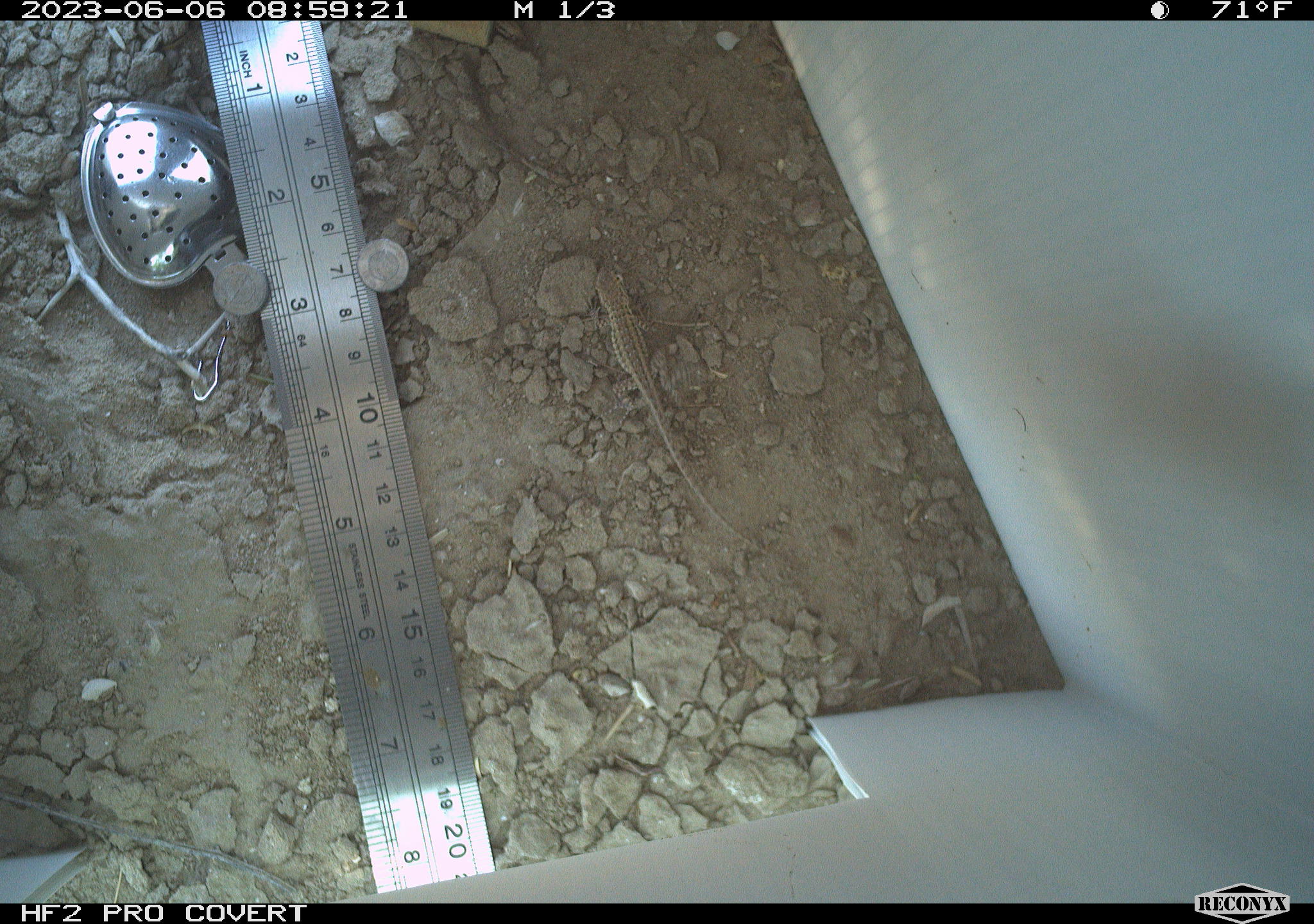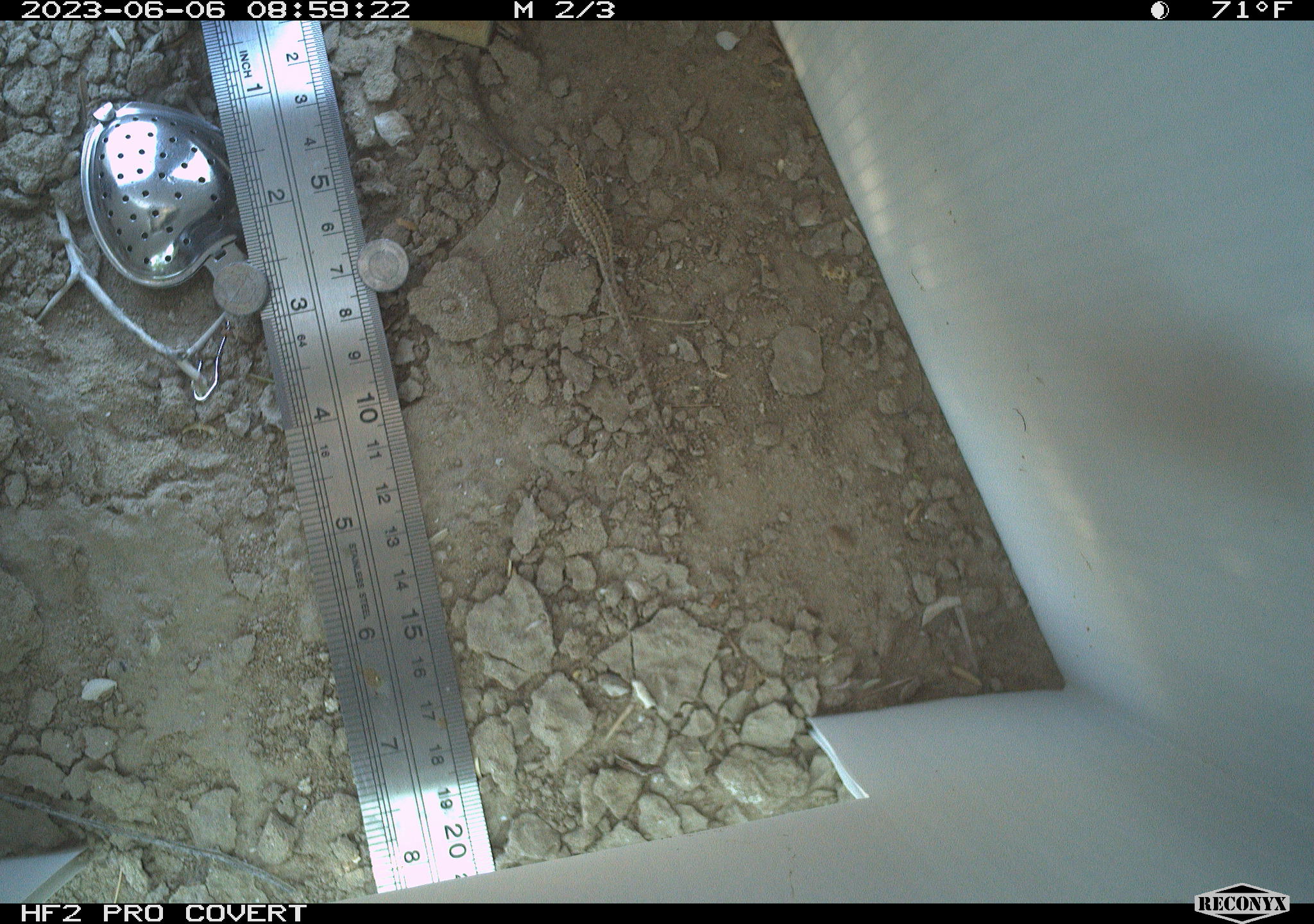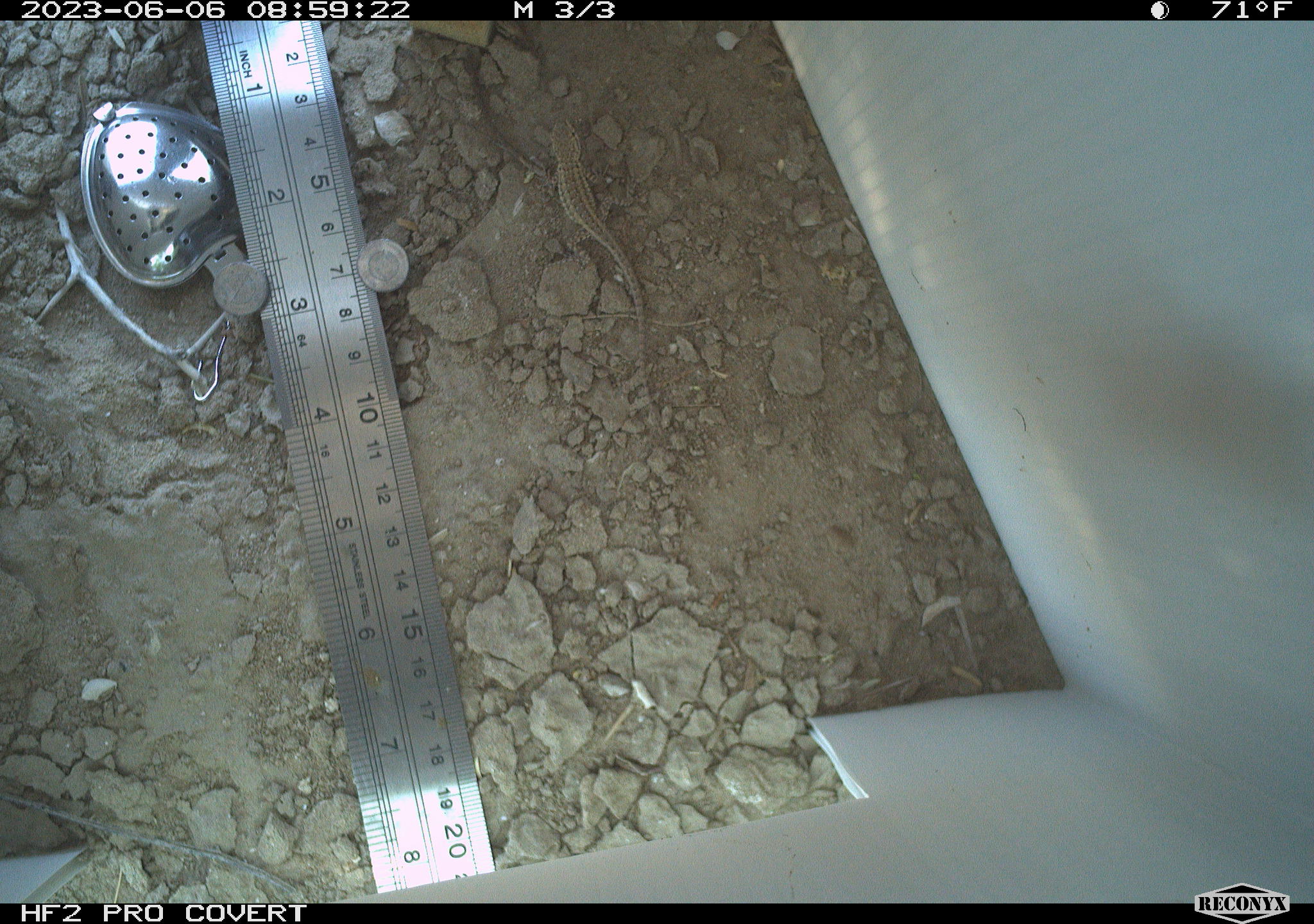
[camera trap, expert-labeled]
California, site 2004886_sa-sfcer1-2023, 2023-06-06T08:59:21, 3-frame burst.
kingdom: Animalia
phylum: Chordata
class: Reptilia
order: Squamata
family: Phrynosomatidae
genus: Uta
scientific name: Uta stansburiana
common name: common side-blotched lizard